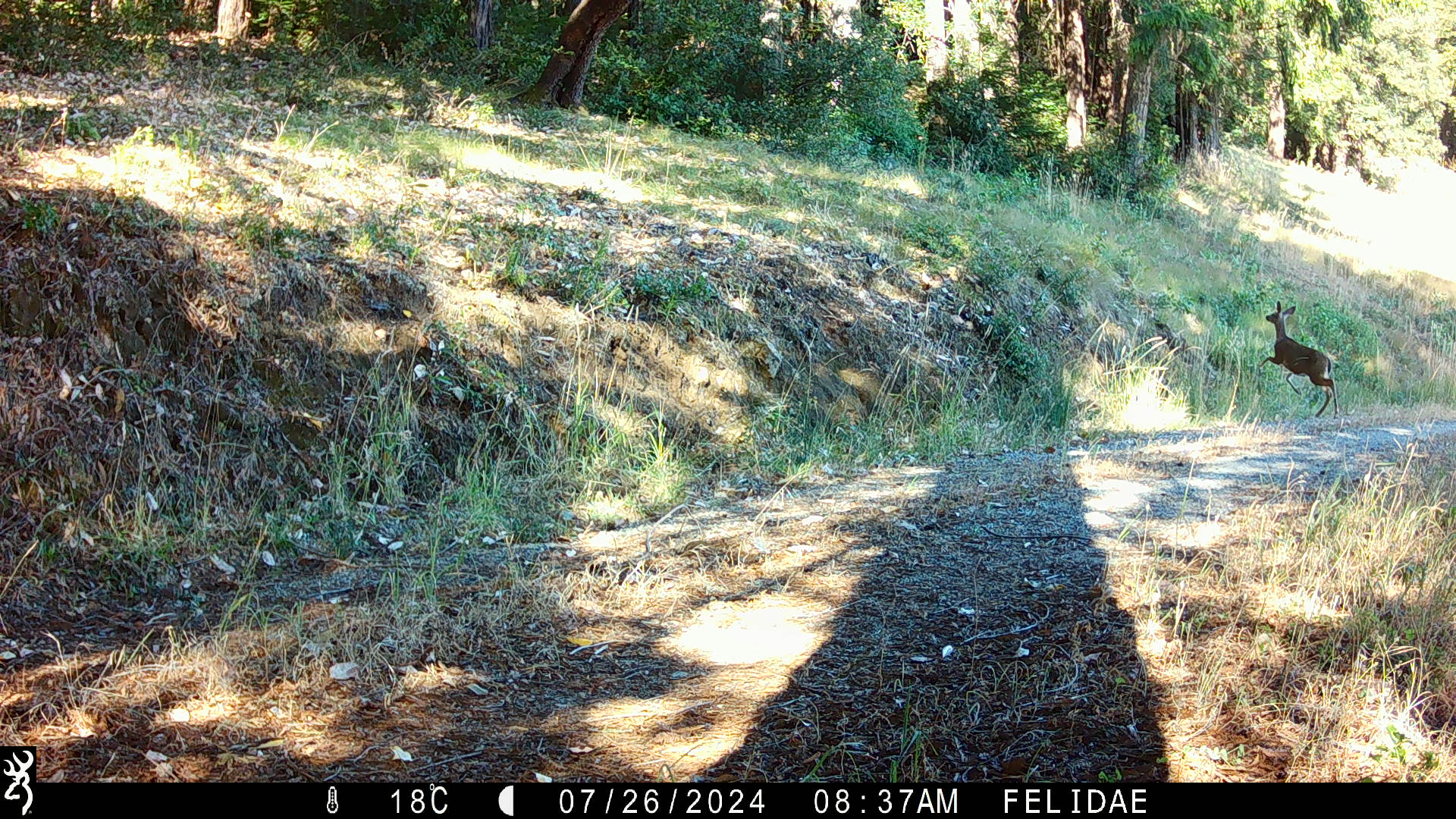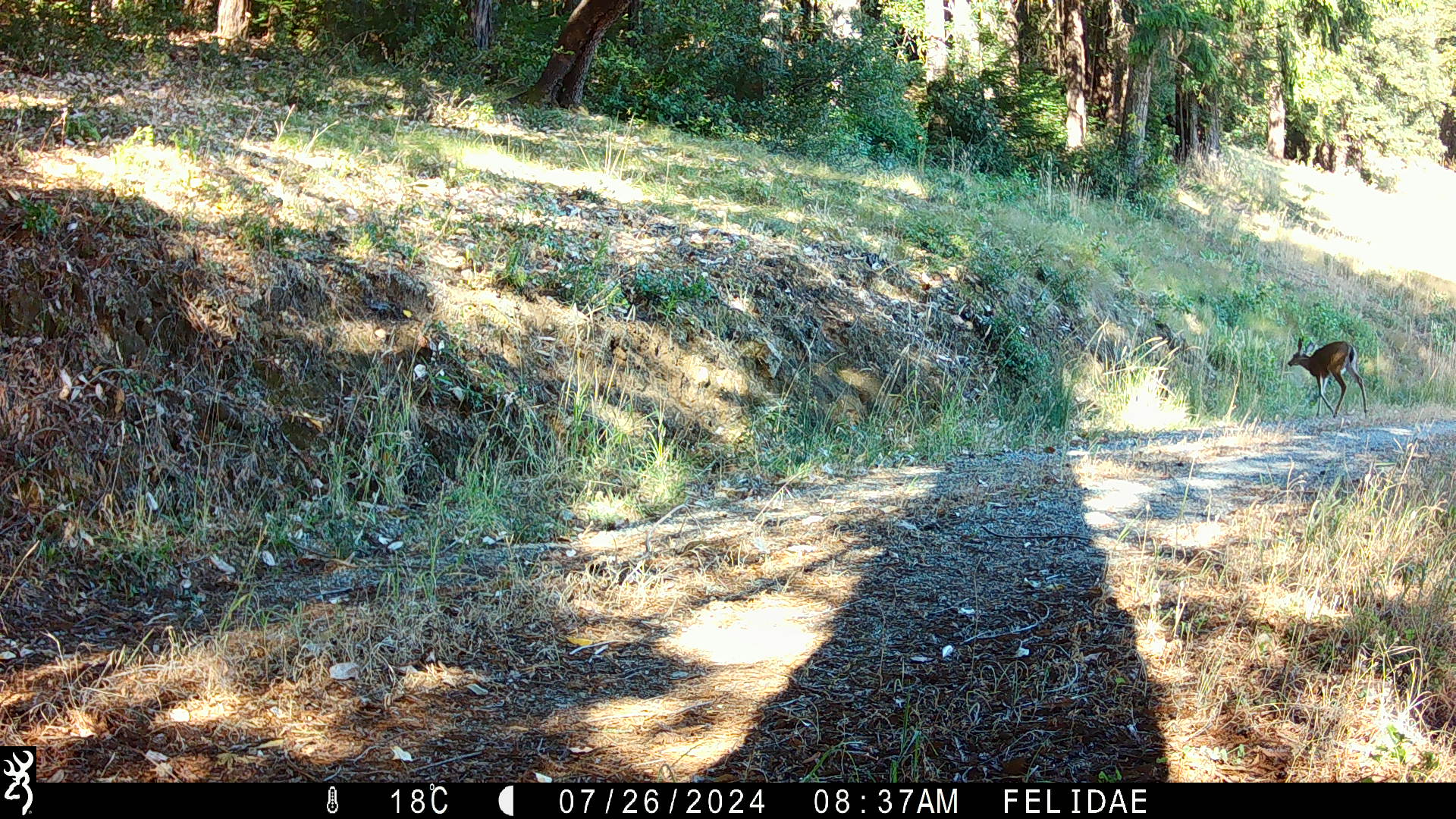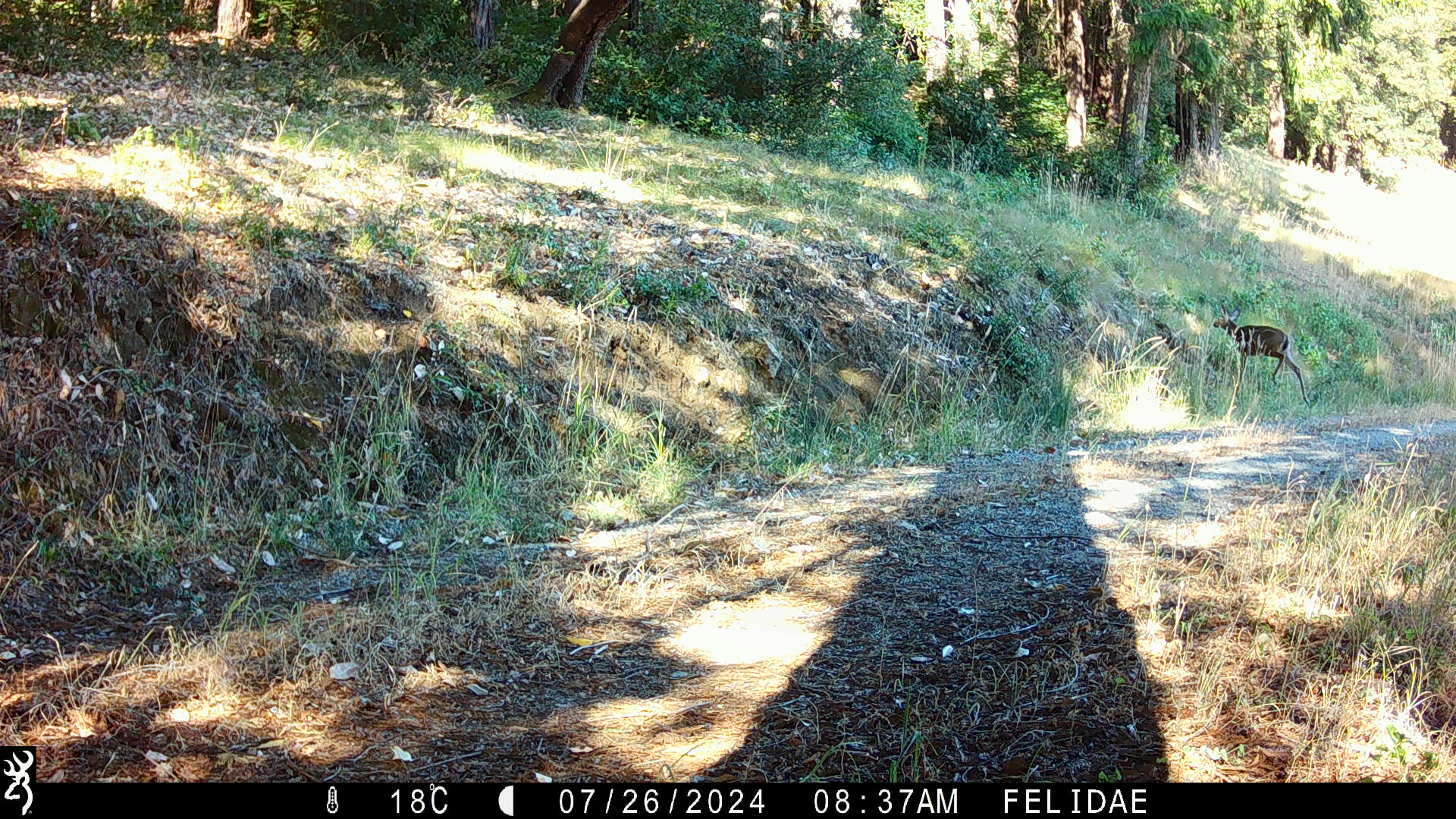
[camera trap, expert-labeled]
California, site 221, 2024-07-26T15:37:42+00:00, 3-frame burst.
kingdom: Animalia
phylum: Chordata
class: Mammalia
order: Artiodactyla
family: Cervidae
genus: Odocoileus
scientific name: Odocoileus hemionus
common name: mule deer